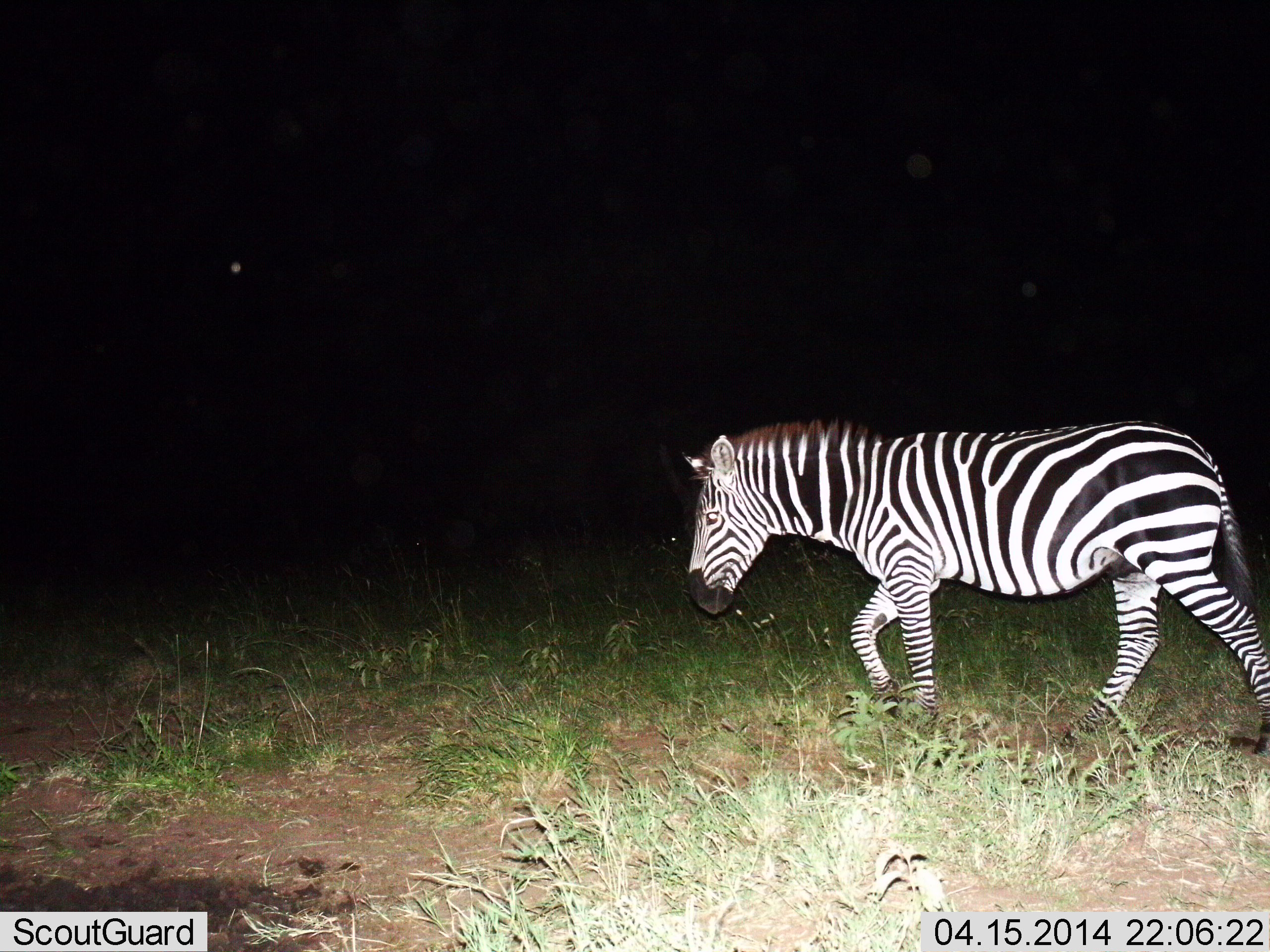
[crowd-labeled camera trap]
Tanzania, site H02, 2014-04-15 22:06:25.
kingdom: Animalia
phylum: Chordata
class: Mammalia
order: Perissodactyla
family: Equidae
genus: Equus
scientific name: Equus quagga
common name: plains zebra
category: zebra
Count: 1.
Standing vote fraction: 10%.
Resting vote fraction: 0%.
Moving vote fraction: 90%.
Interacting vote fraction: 0%.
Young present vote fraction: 0%.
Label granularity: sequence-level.